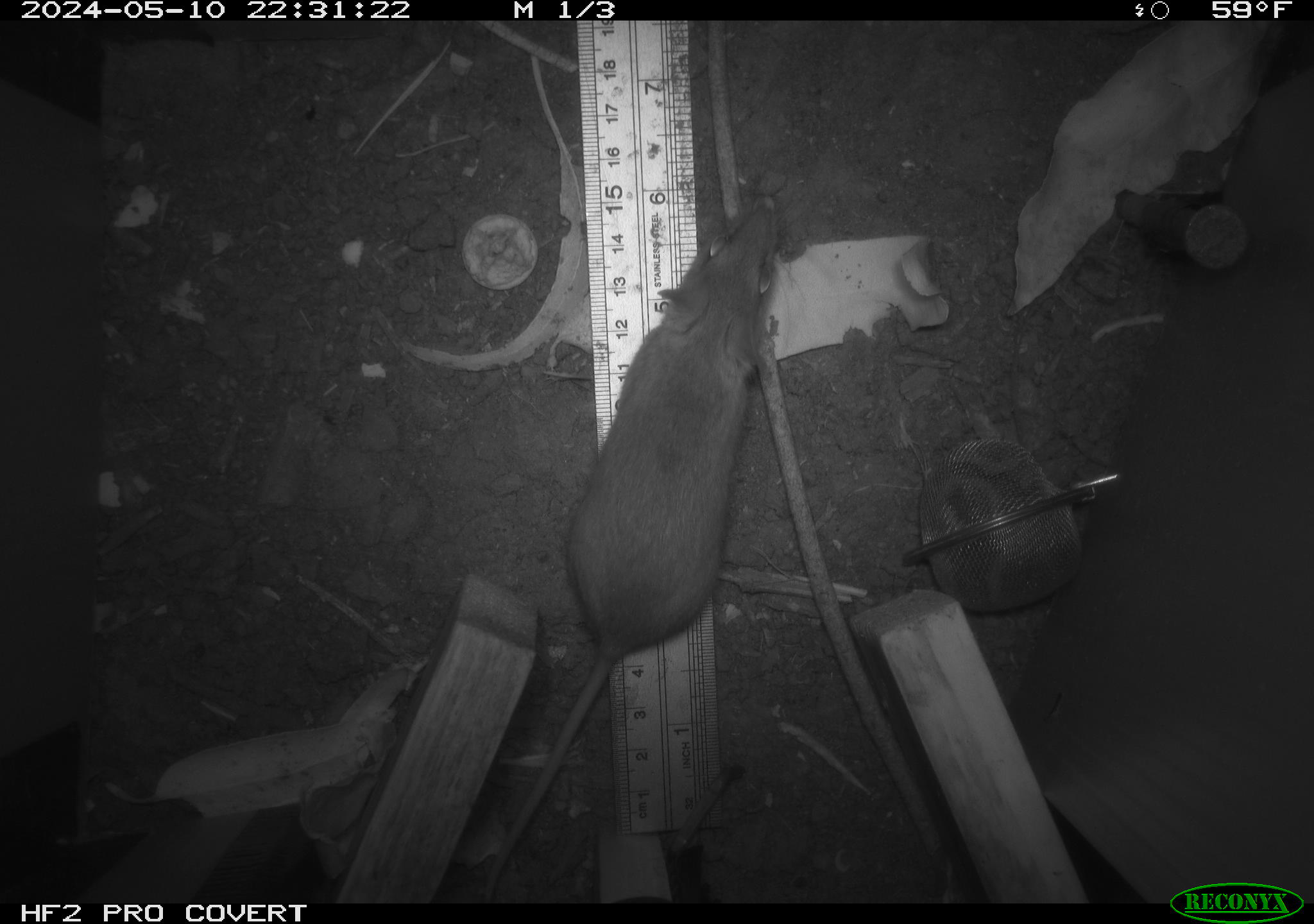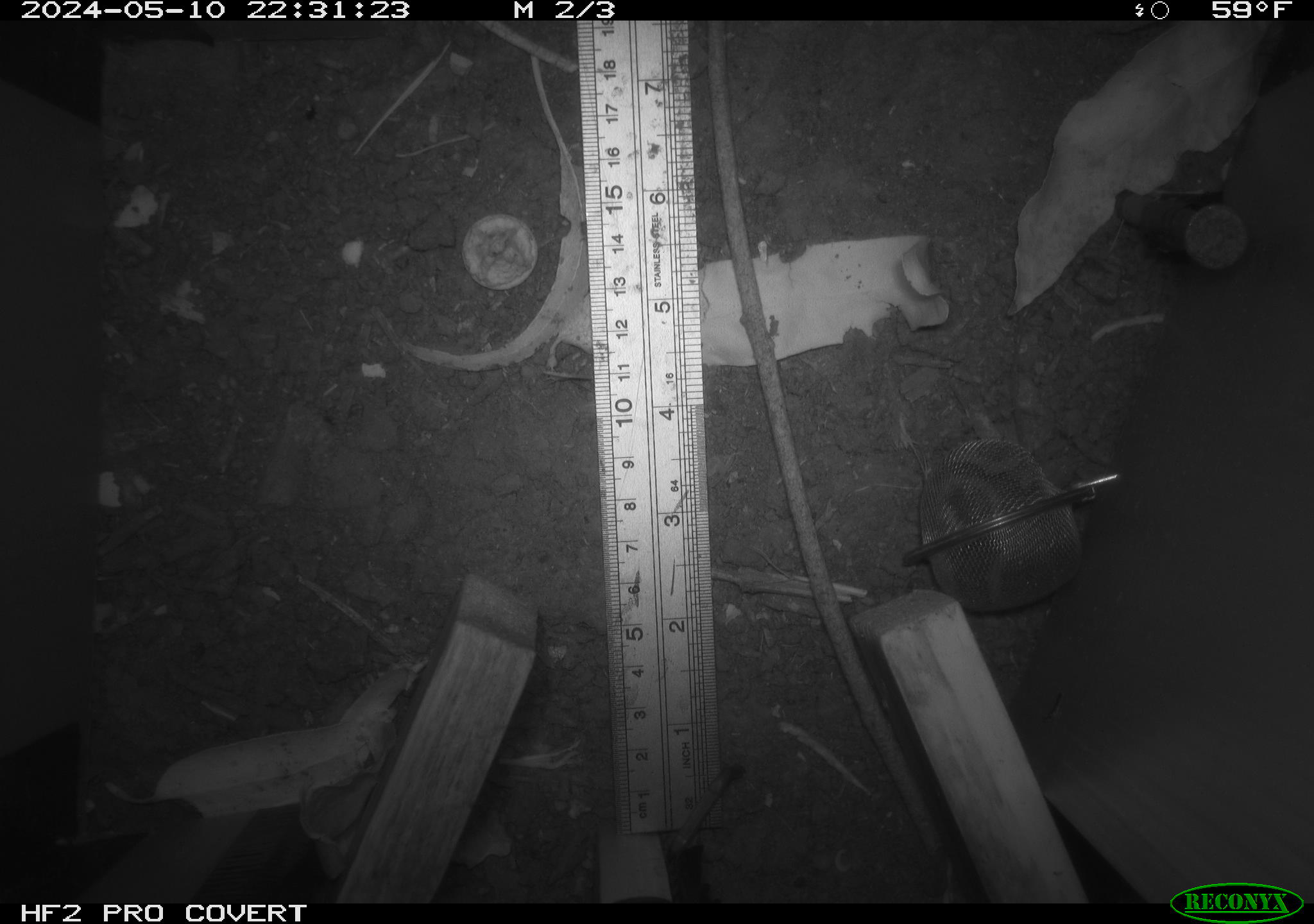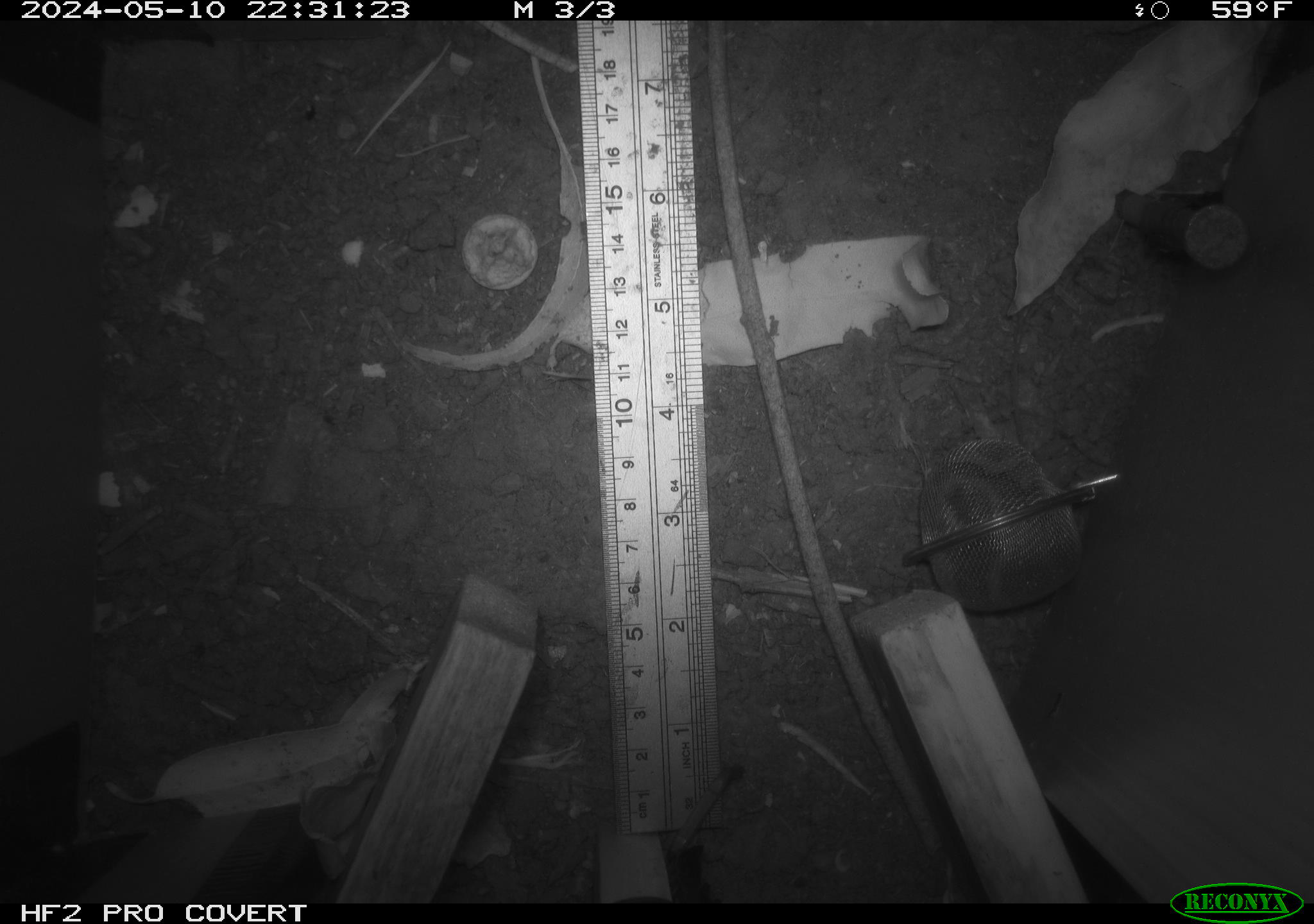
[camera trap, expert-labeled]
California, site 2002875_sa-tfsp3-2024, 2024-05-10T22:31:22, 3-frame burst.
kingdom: Animalia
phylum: Chordata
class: Mammalia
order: Rodentia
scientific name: Rodentia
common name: rodent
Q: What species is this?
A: Rodent (Rodentia).